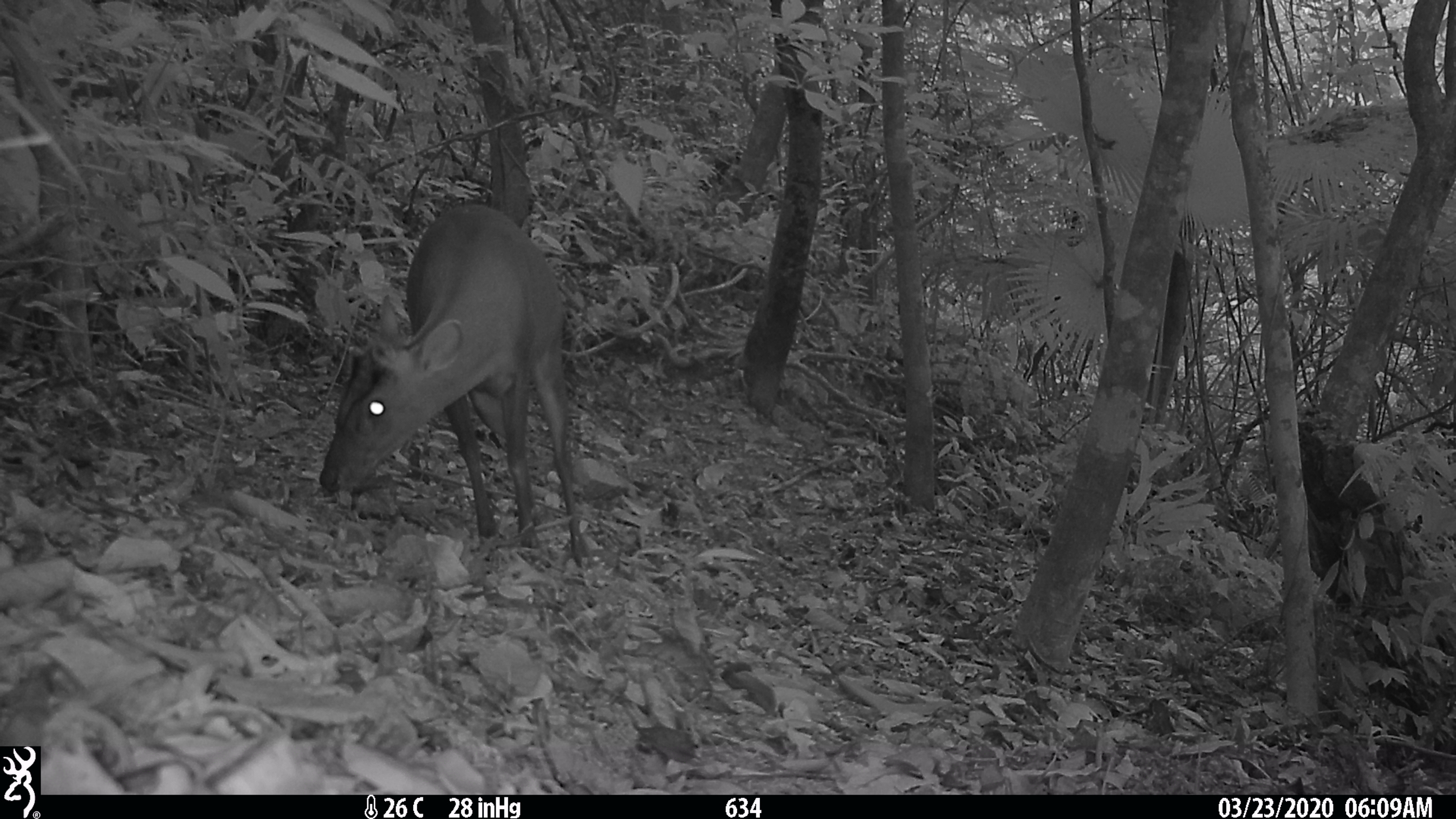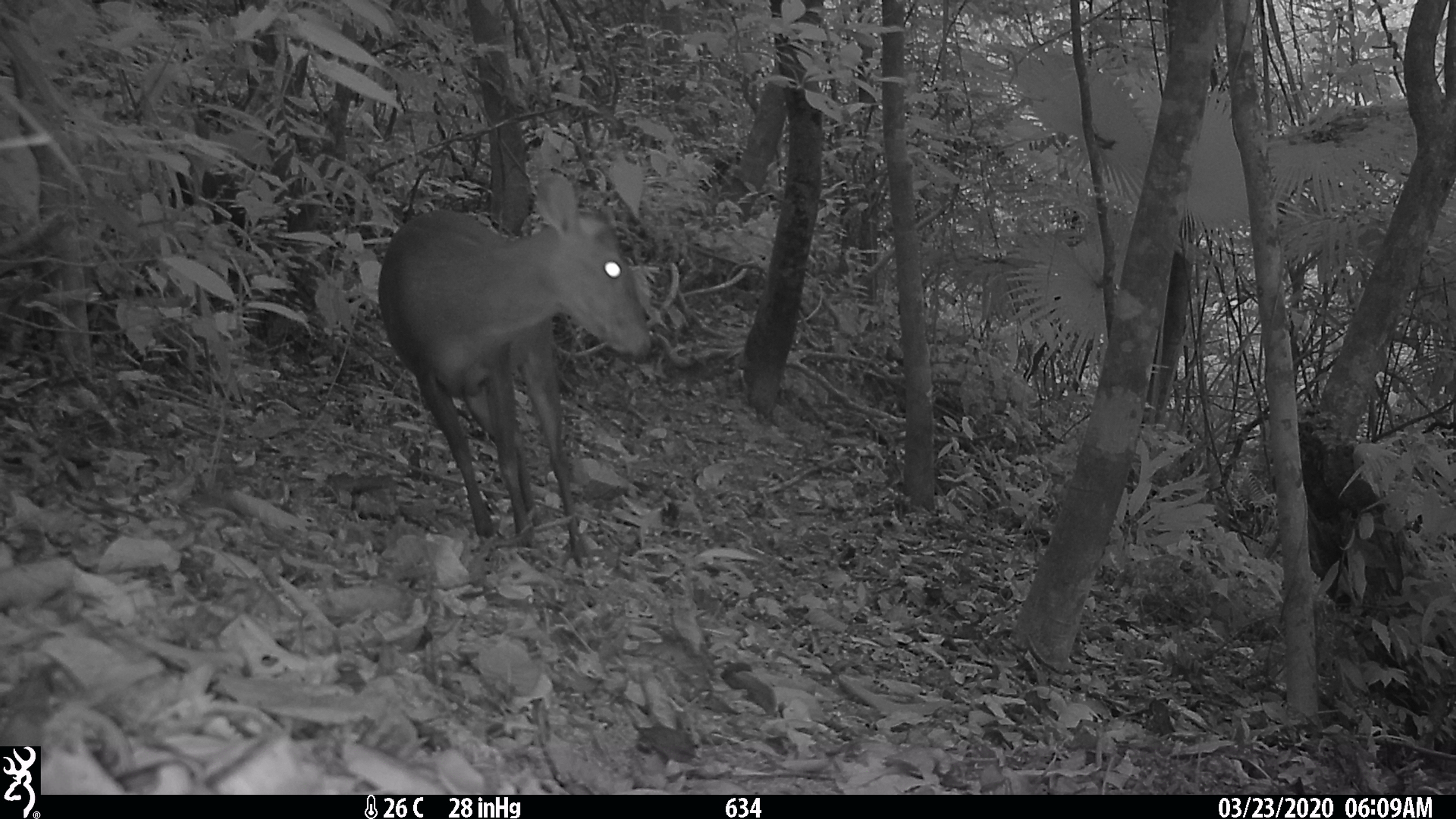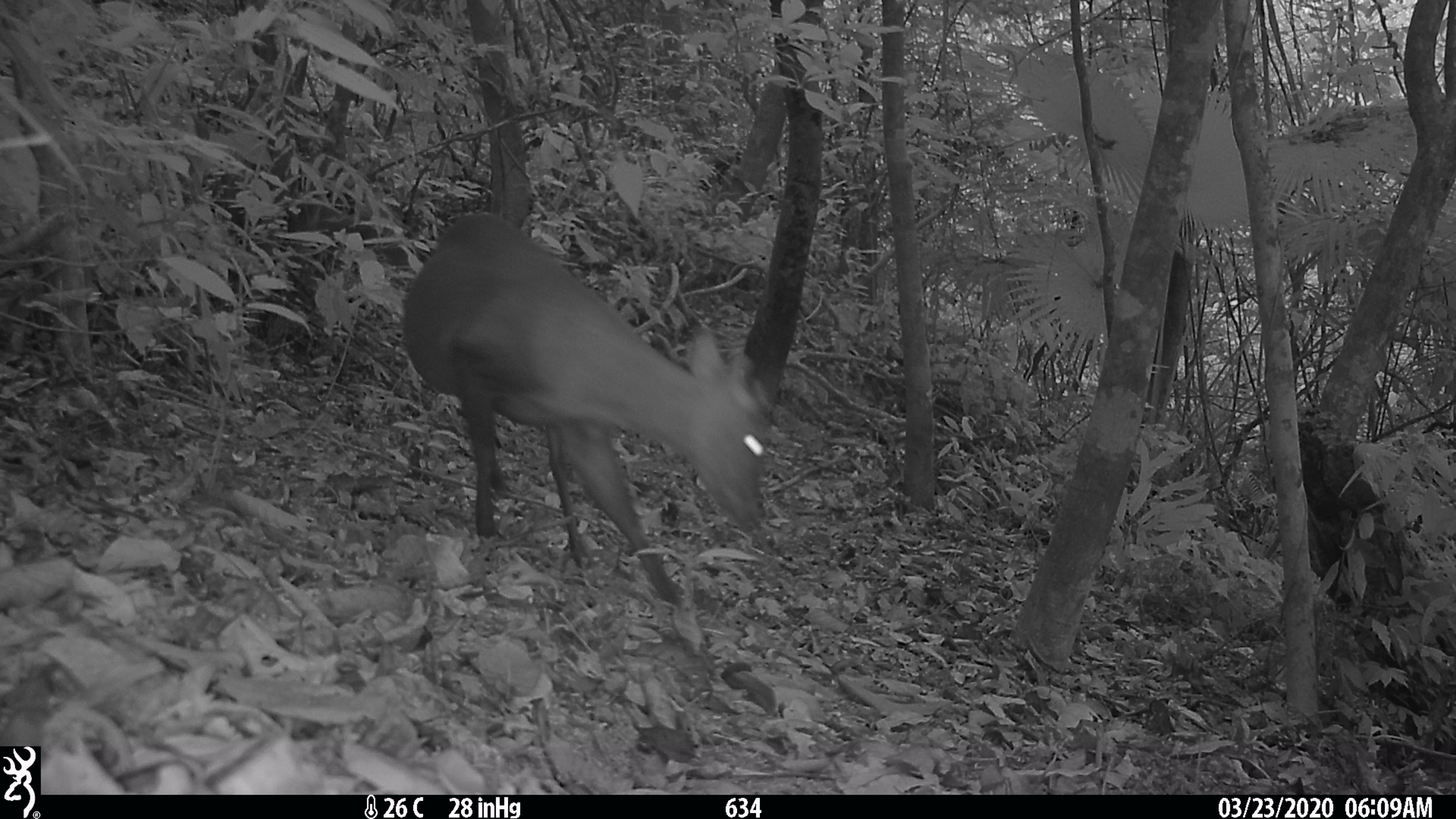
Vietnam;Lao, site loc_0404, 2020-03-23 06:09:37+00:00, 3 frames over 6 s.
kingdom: Animalia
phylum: Chordata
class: Mammalia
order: Artiodactyla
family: Cervidae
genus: Muntiacus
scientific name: Muntiacus rooseveltorum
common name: roosevelt's muntjac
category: roosevelts muntjac group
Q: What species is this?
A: Roosevelts muntjac group (roosevelt's muntjac) (Muntiacus rooseveltorum).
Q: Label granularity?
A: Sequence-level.